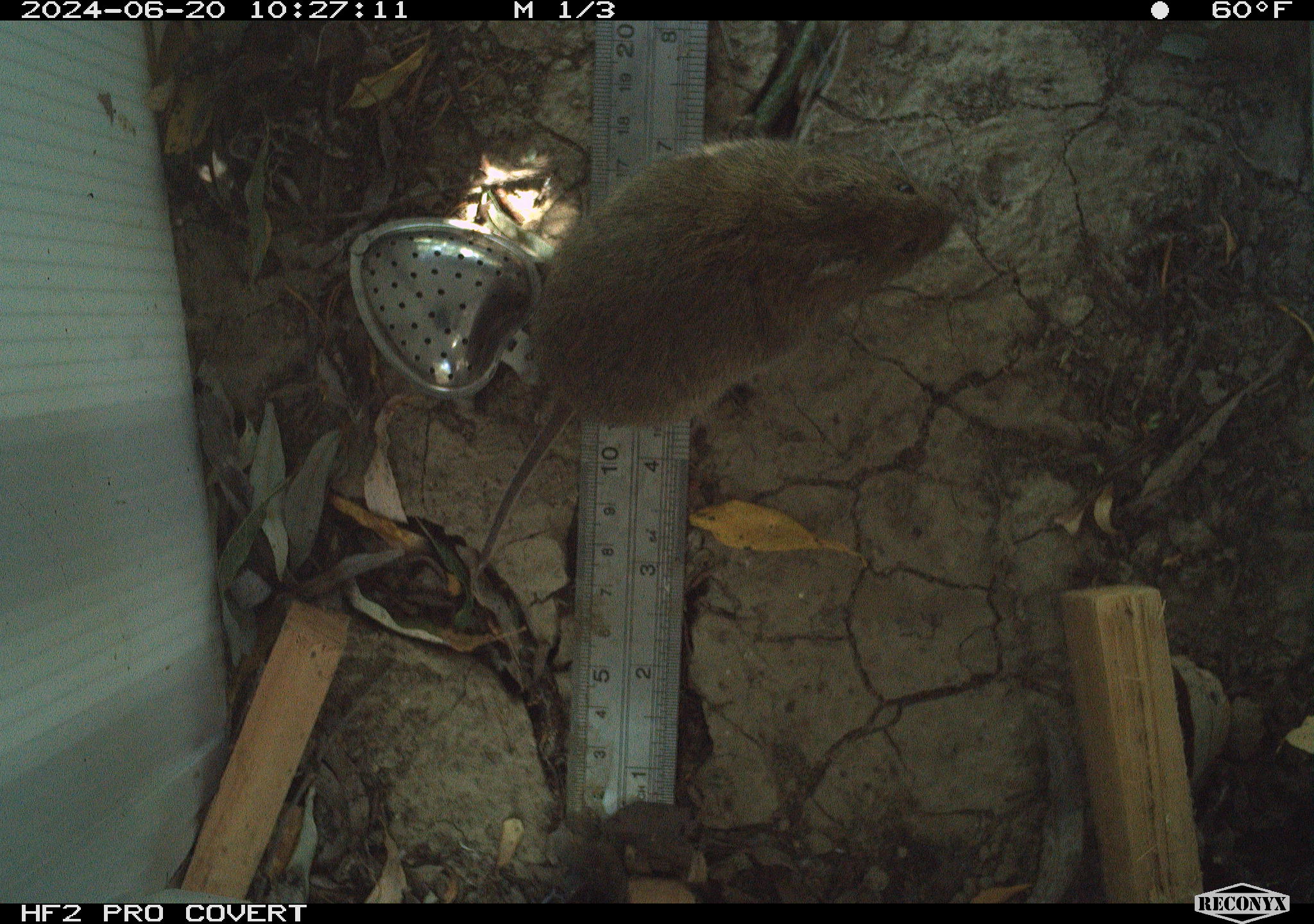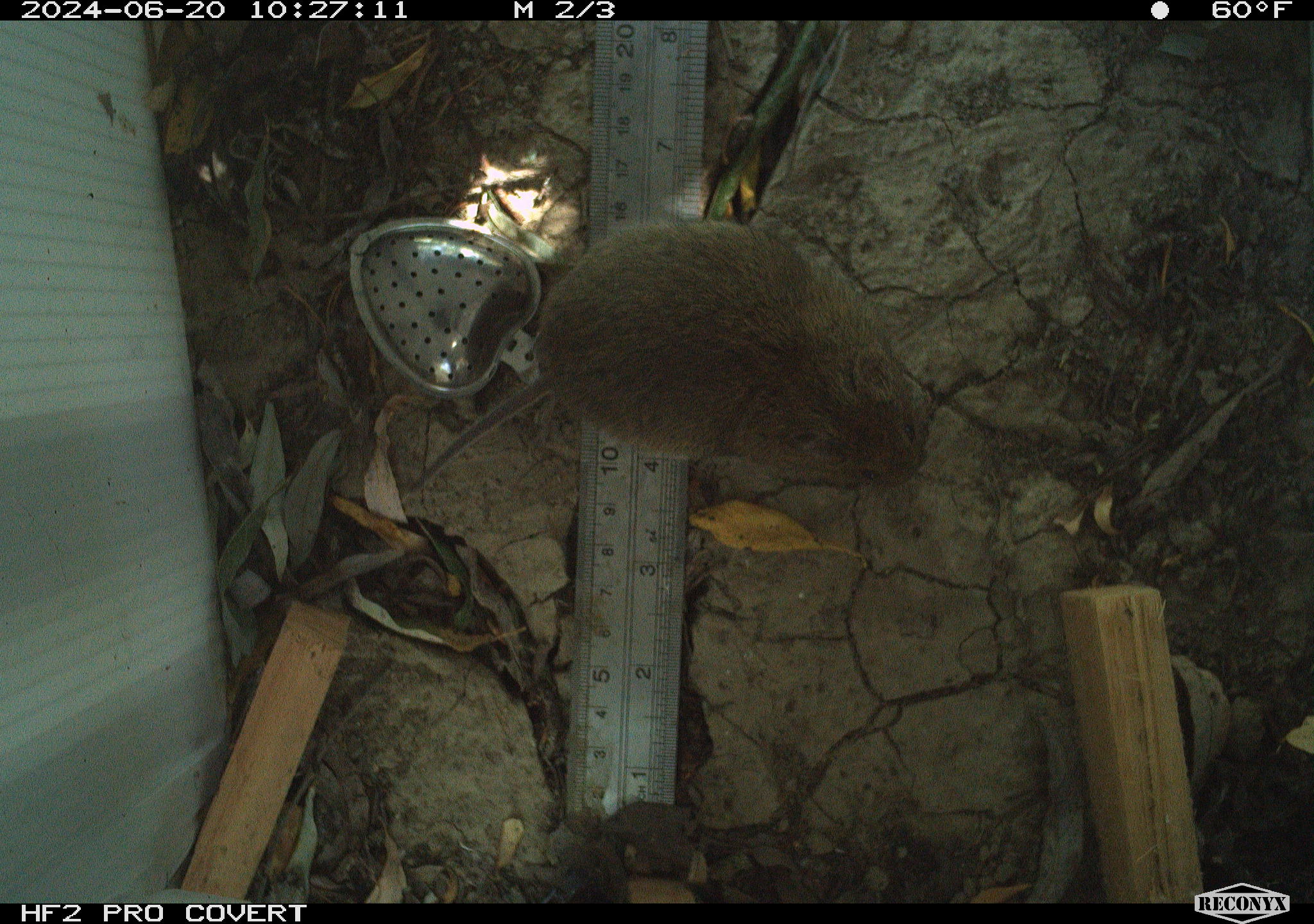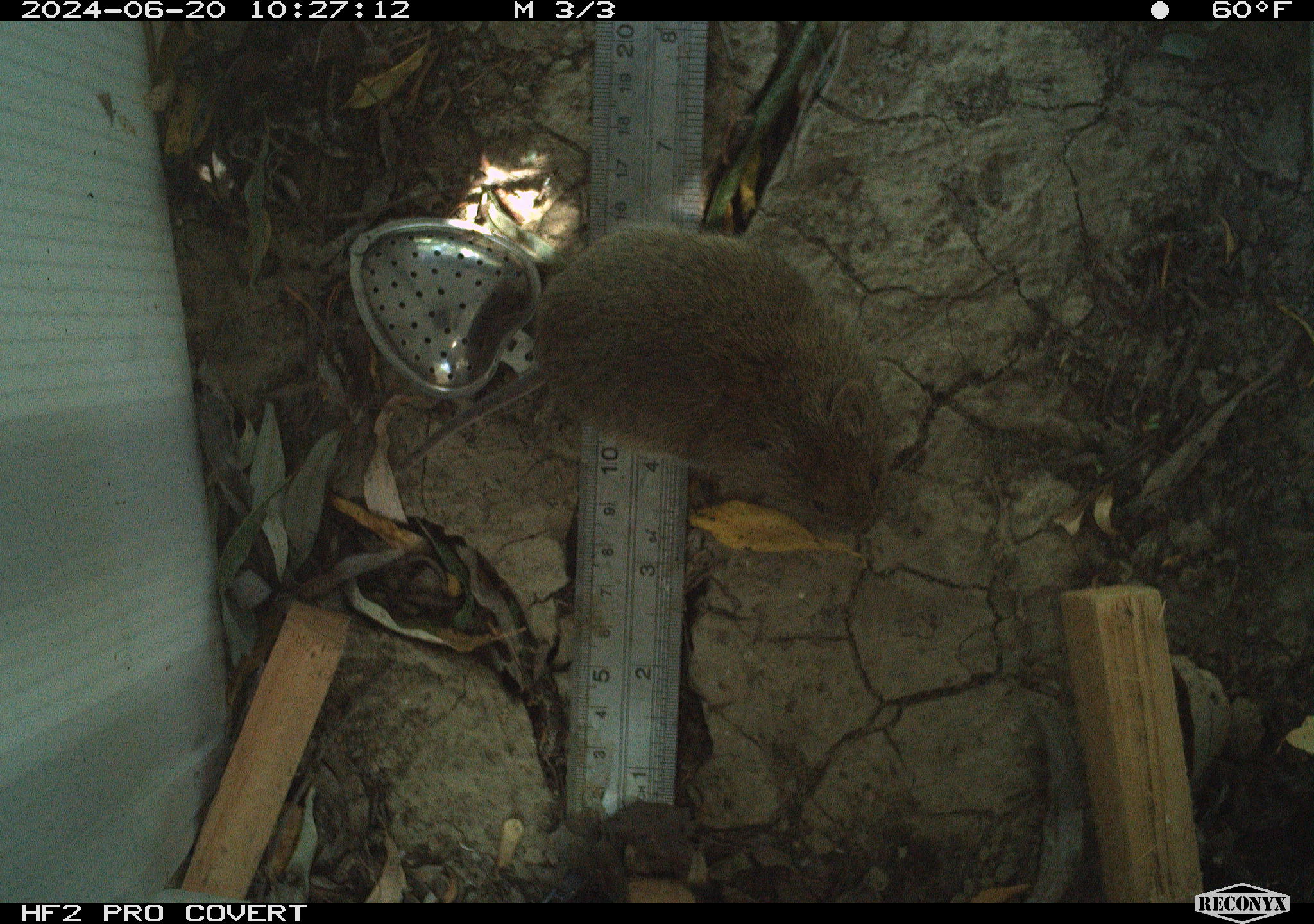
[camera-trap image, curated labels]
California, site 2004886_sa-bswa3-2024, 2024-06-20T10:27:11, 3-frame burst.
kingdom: Animalia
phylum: Chordata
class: Mammalia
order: Rodentia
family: Cricetidae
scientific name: Arvicolinae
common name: voles, lemmings, and muskrats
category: arvicolinae subfamily